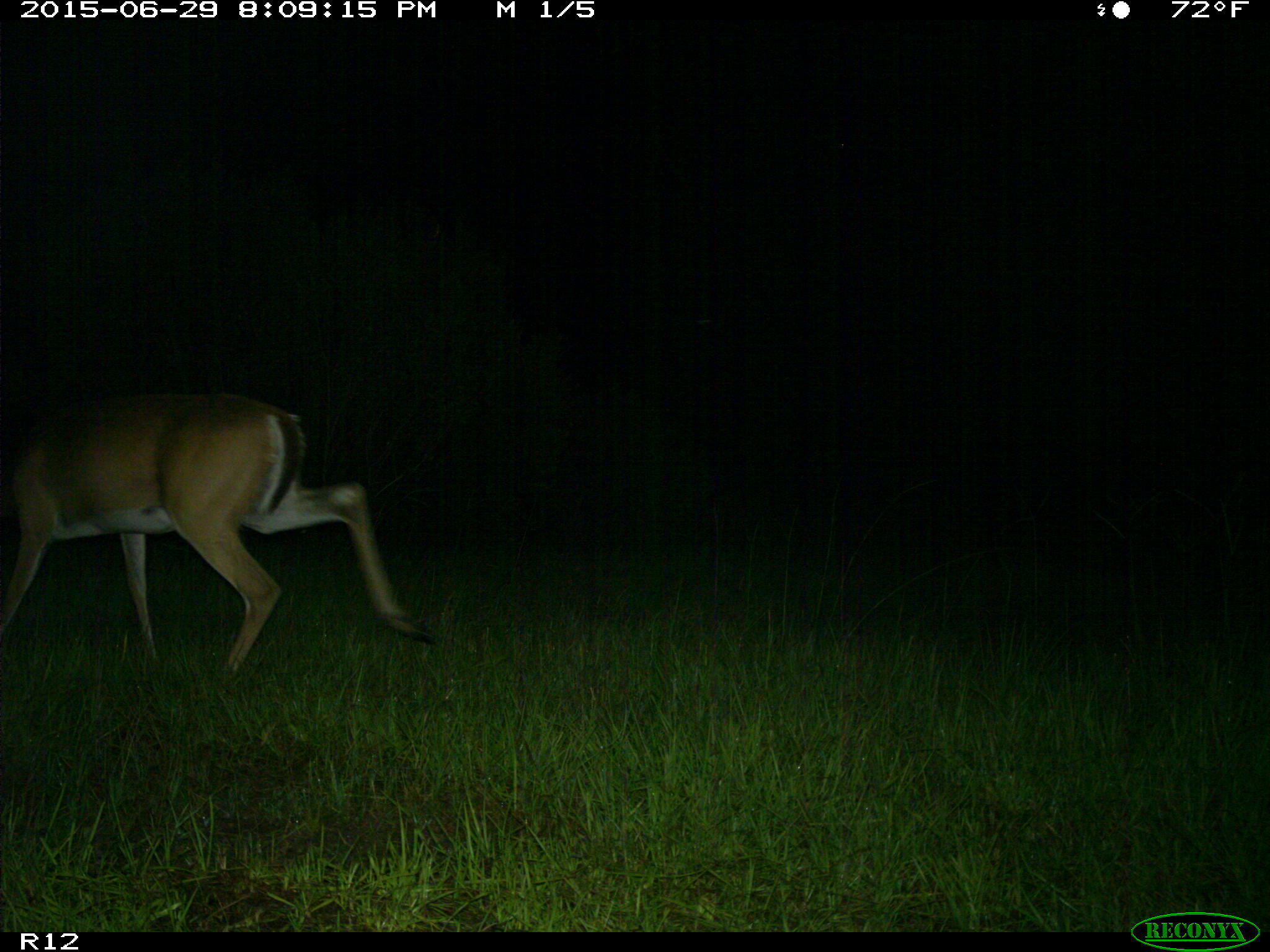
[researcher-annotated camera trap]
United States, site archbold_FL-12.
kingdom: Animalia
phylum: Chordata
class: Mammalia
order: Artiodactyla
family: Cervidae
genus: Odocoileus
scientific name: Odocoileus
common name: deer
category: unidentified deer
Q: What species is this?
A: Unidentified deer (deer) (Odocoileus).